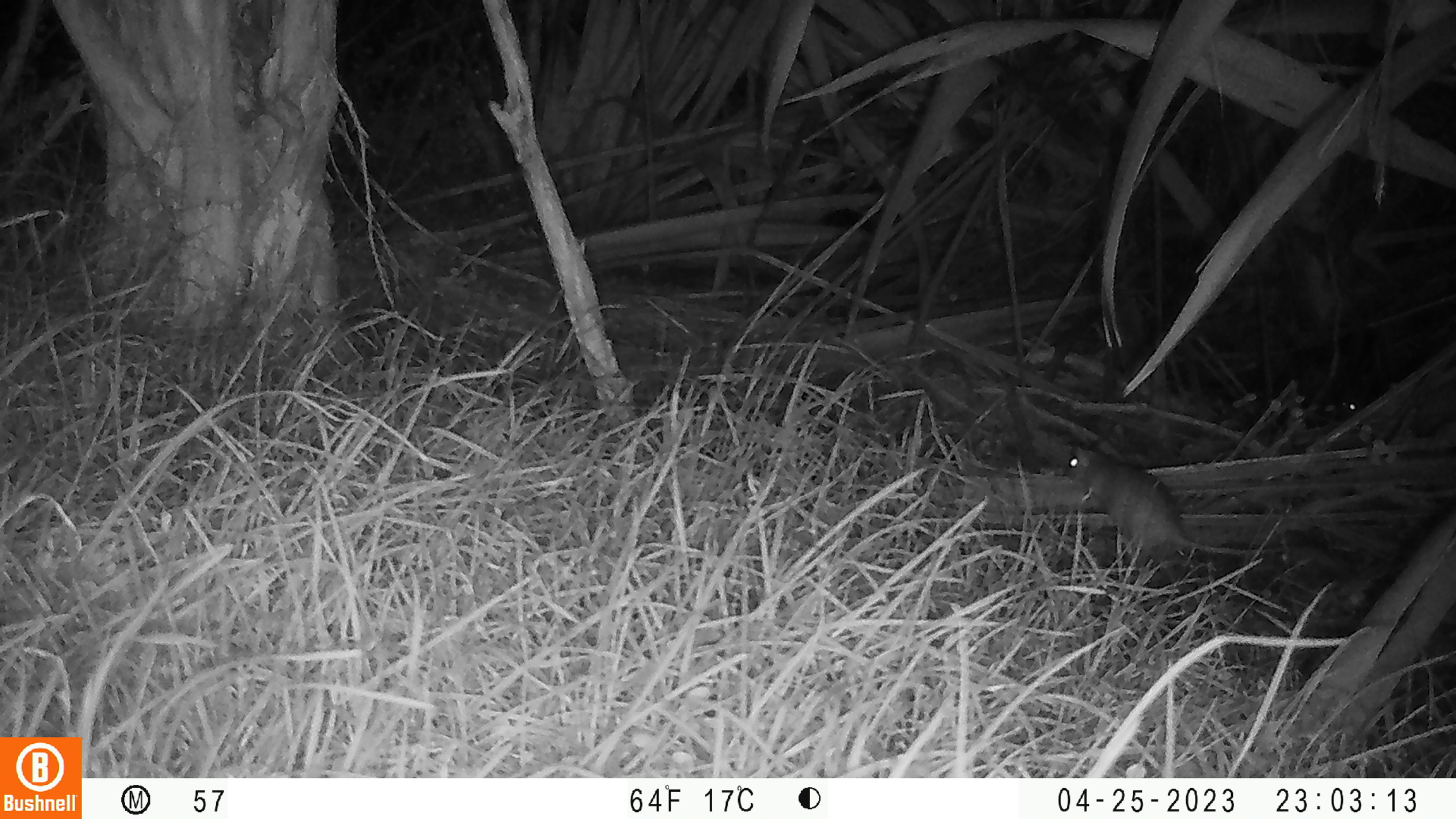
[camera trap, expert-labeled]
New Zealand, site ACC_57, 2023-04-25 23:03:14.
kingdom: Animalia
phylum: Chordata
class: Mammalia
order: Rodentia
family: Muridae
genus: Rattus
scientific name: Rattus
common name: rat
Rat (Rattus).